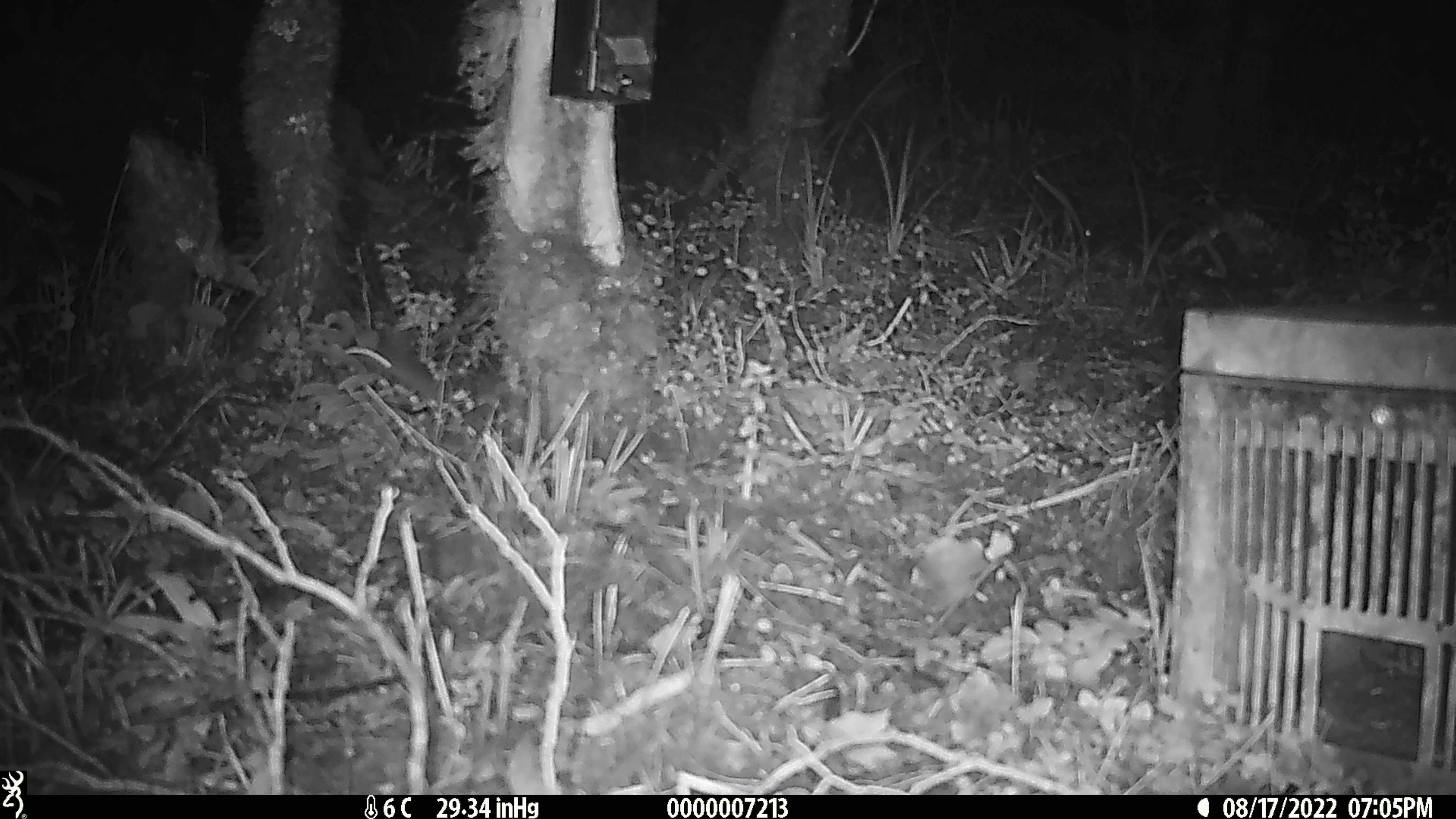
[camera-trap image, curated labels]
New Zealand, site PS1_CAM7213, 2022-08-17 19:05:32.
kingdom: Animalia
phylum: Chordata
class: Mammalia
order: Rodentia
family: Muridae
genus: Mus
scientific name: Mus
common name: mouse